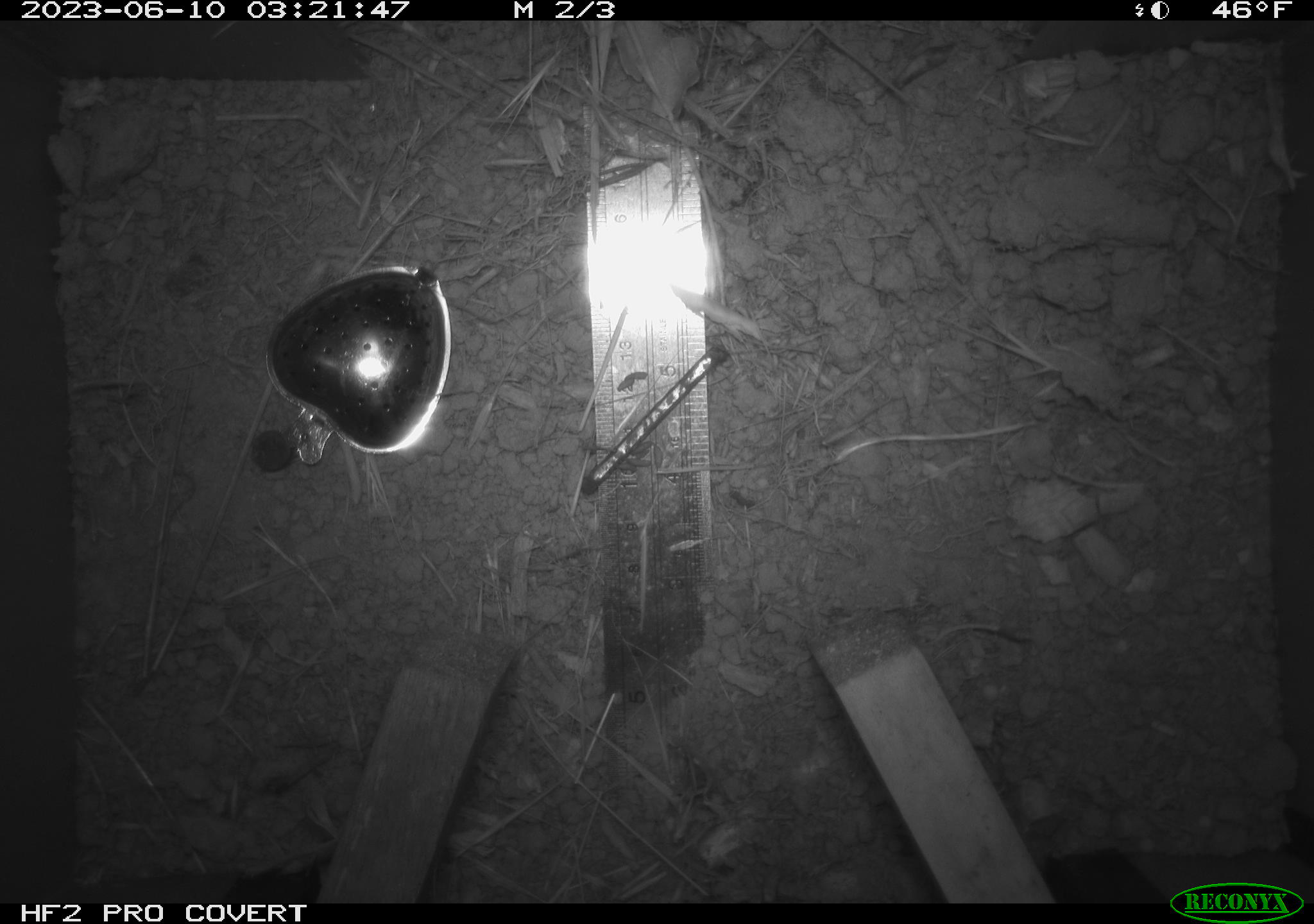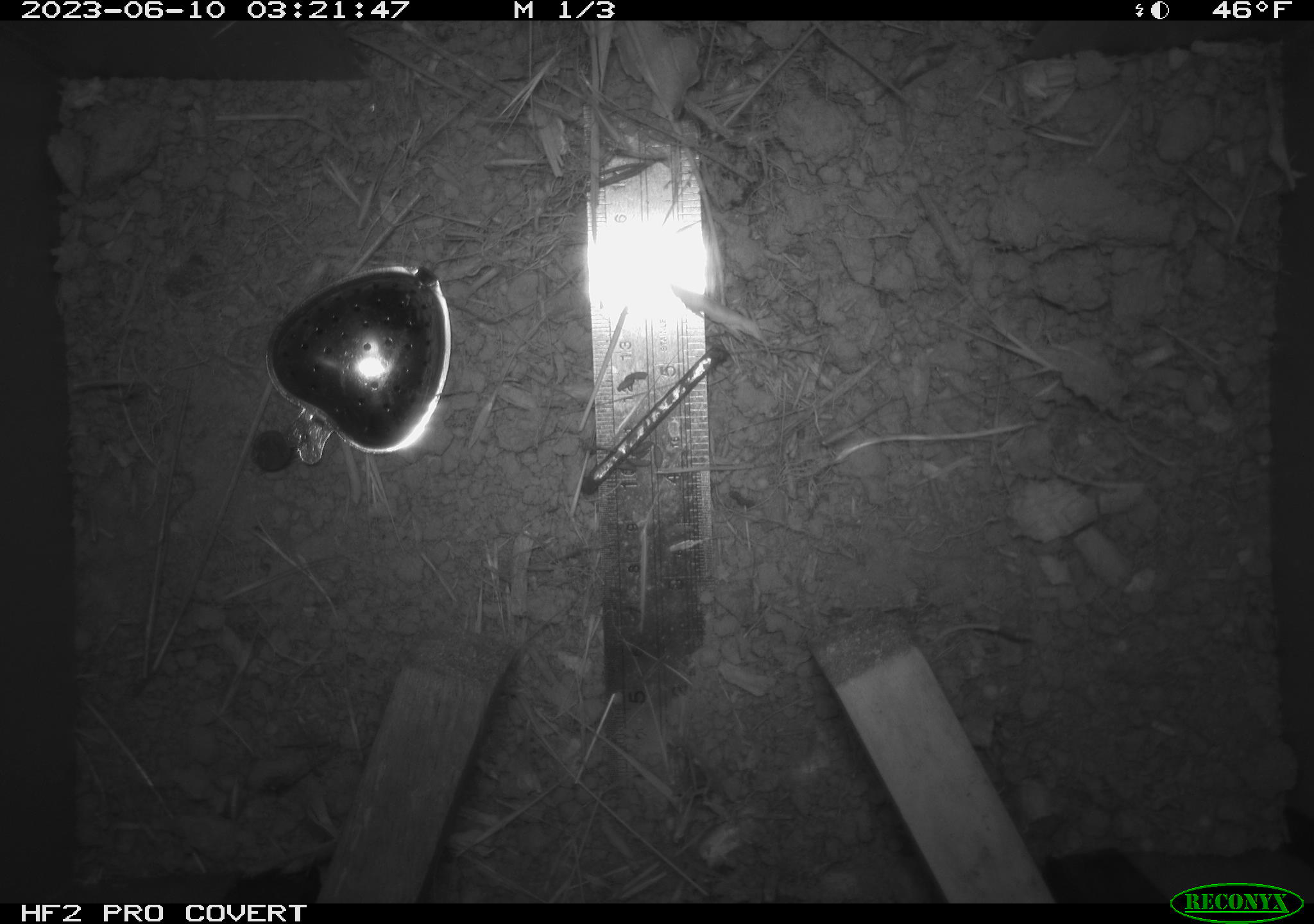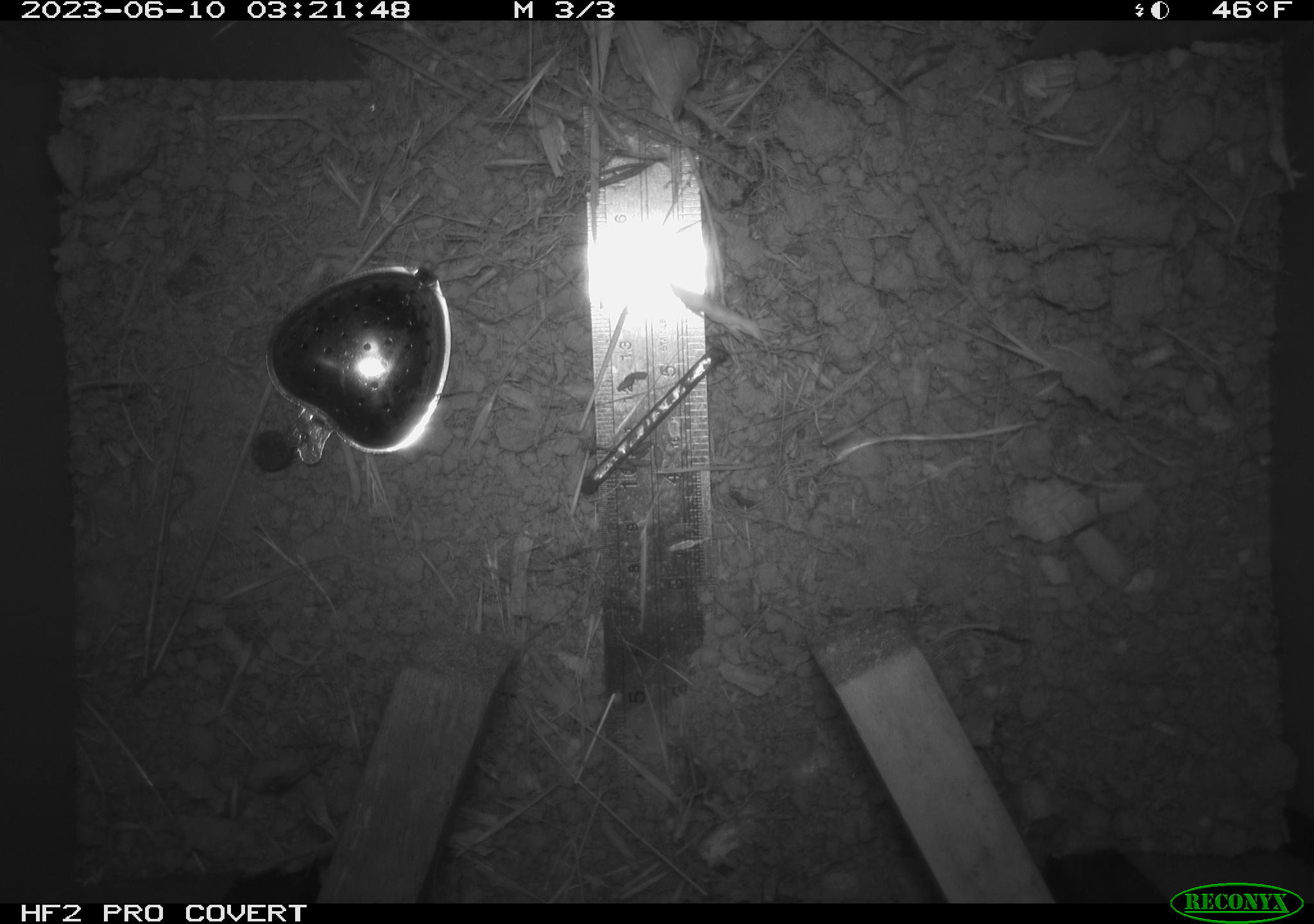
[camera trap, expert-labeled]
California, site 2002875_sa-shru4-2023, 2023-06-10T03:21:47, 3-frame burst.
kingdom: Animalia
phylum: Chordata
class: Mammalia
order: Rodentia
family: Cricetidae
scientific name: Arvicolinae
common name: voles, lemmings, and muskrats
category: arvicolinae subfamily